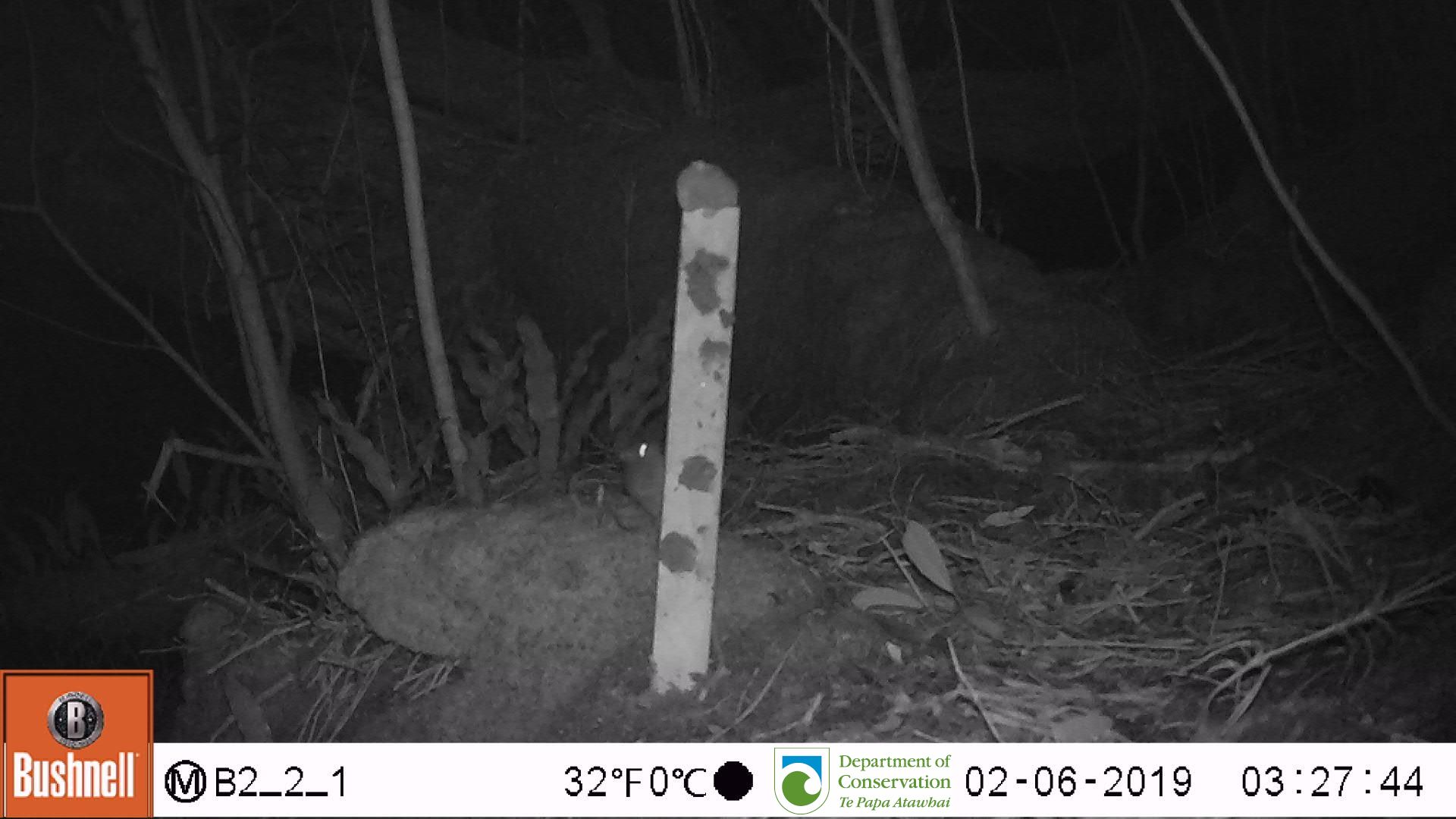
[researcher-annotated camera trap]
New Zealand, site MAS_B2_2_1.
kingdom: Animalia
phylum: Chordata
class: Mammalia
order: Rodentia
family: Muridae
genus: Mus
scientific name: Mus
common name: mouse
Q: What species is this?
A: Mouse (Mus).